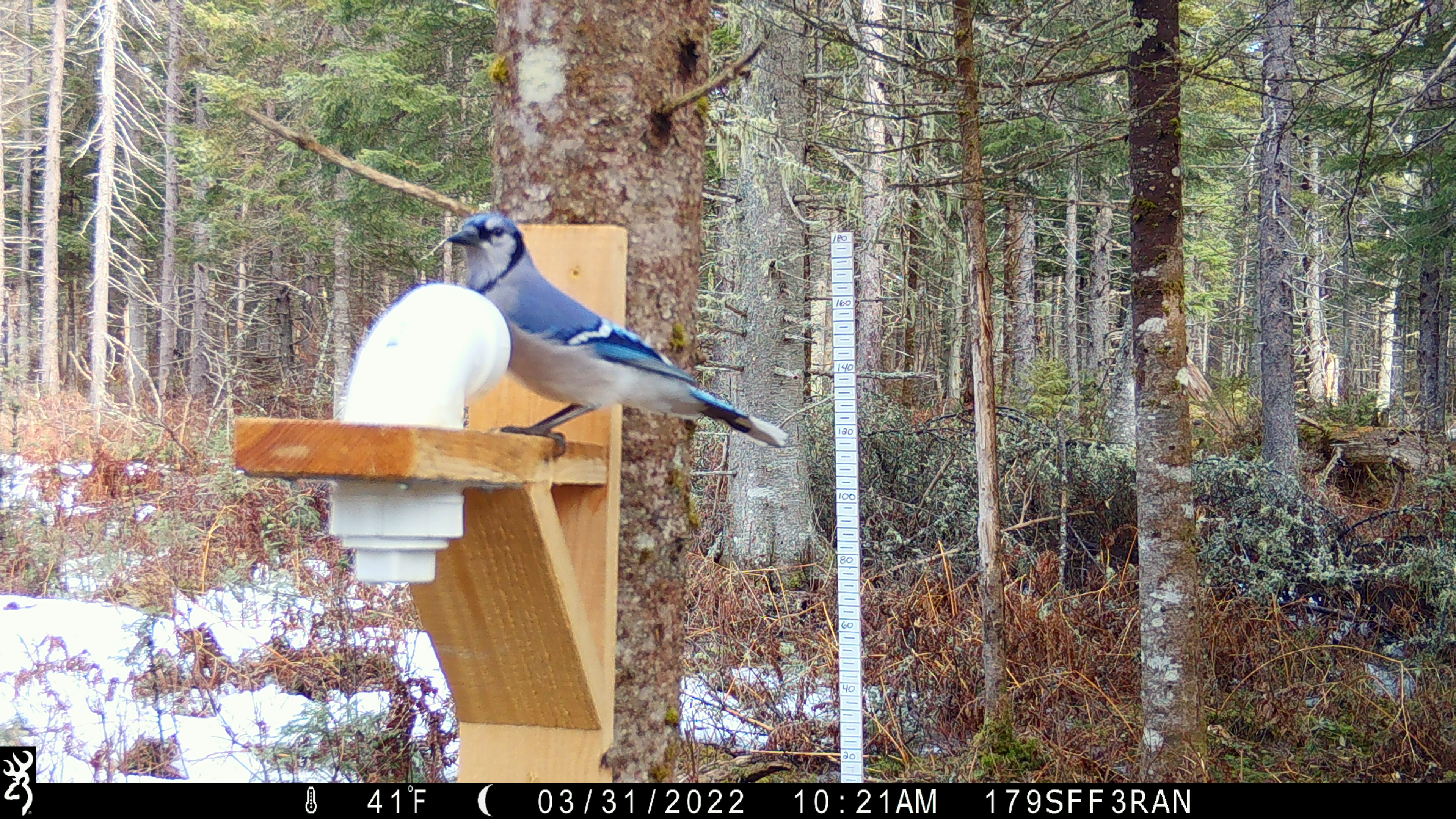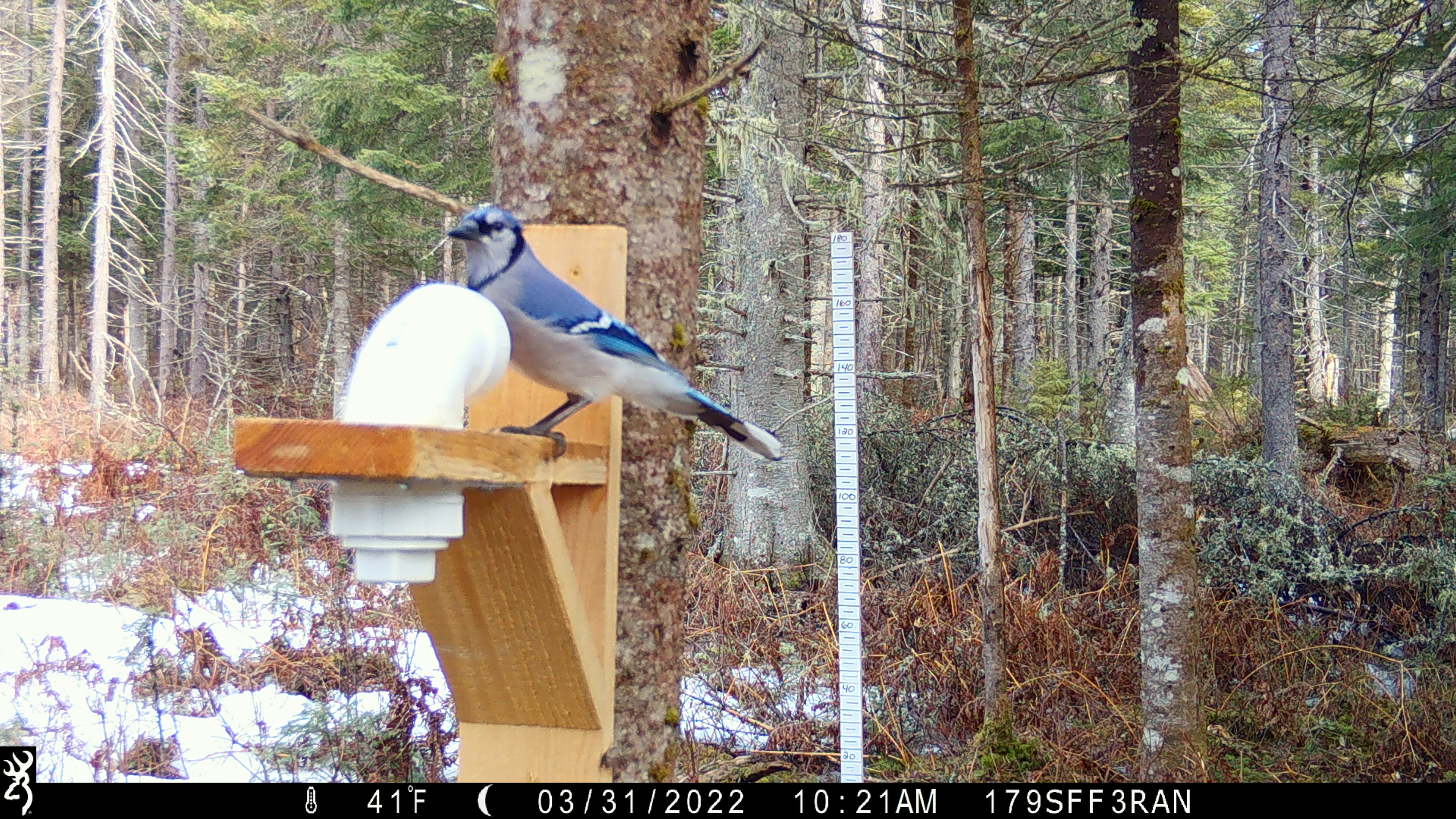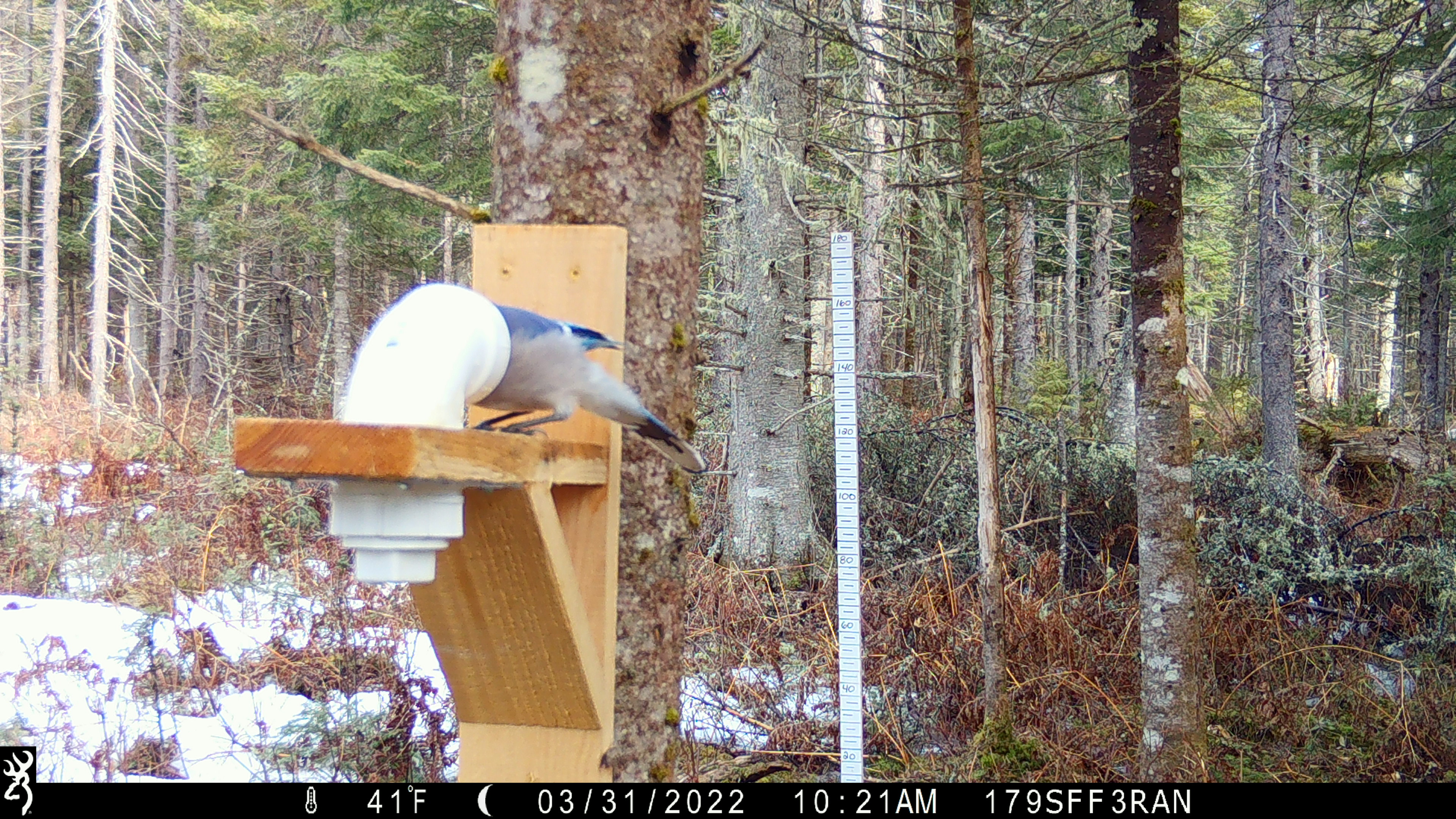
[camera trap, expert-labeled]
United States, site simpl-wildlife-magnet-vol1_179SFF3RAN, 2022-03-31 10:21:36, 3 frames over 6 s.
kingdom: Animalia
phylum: Chordata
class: Aves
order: Passeriformes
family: Corvidae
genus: Cyanocitta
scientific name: Cyanocitta cristata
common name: blue jay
Blue jay (Cyanocitta cristata).